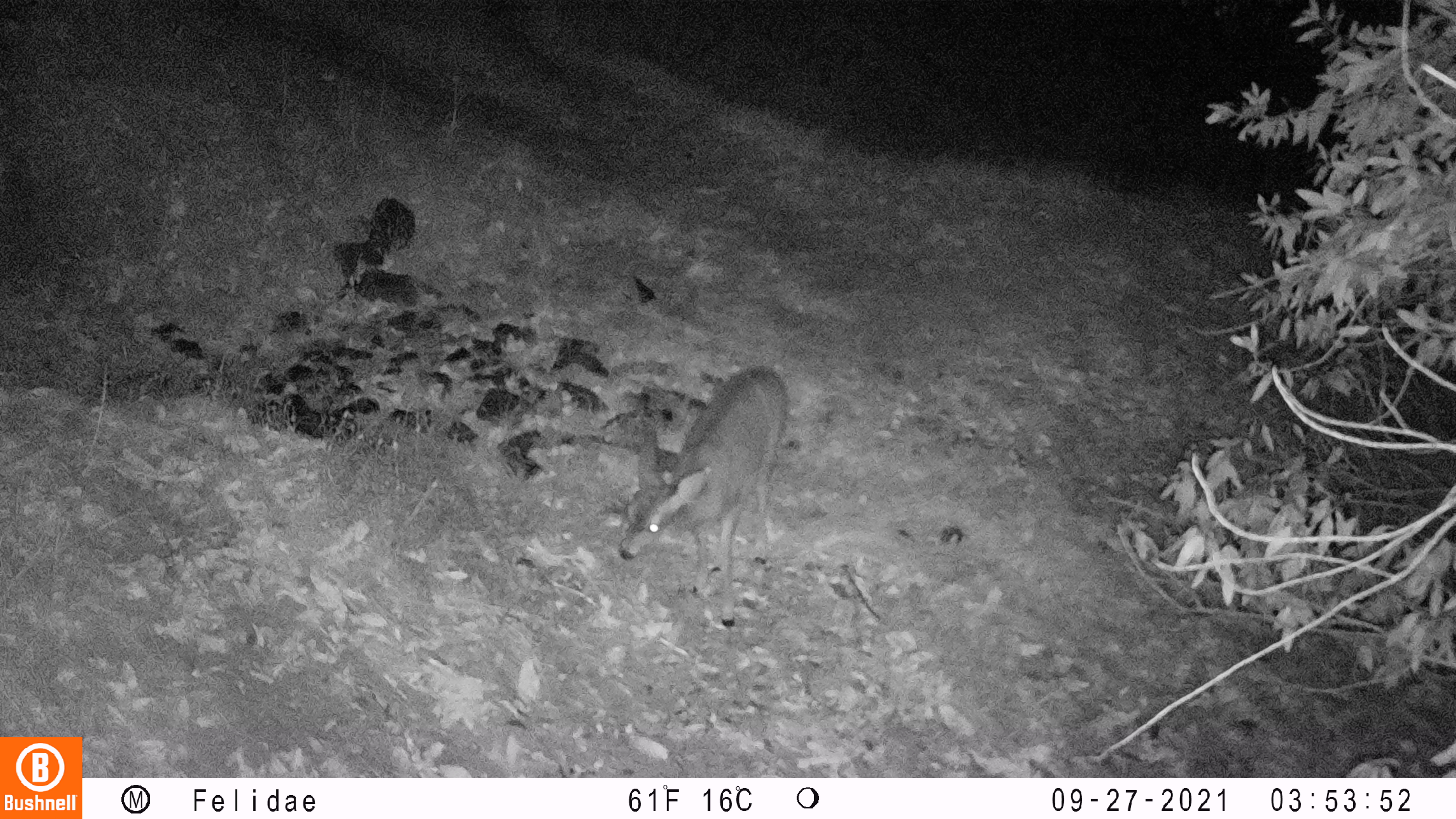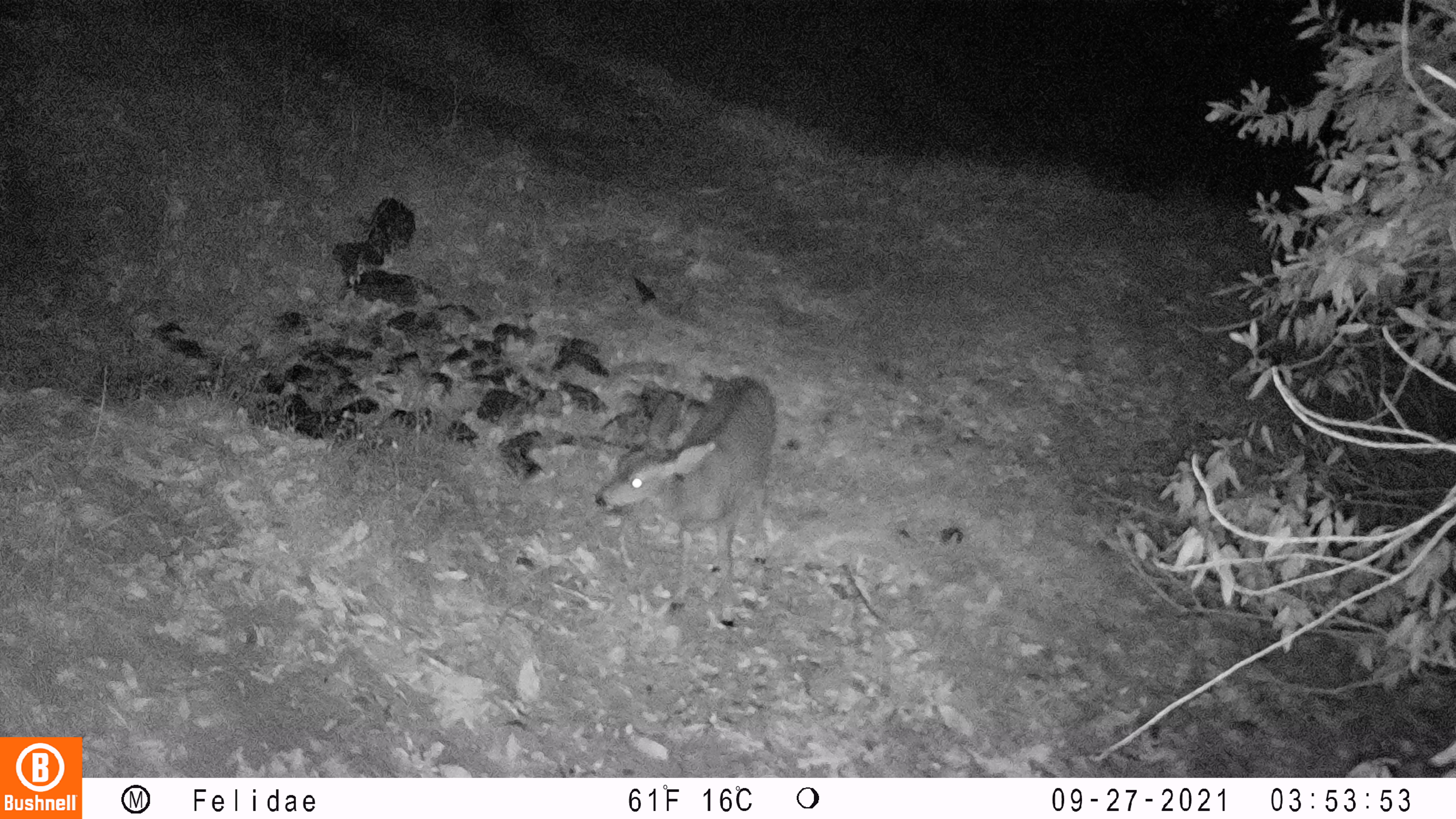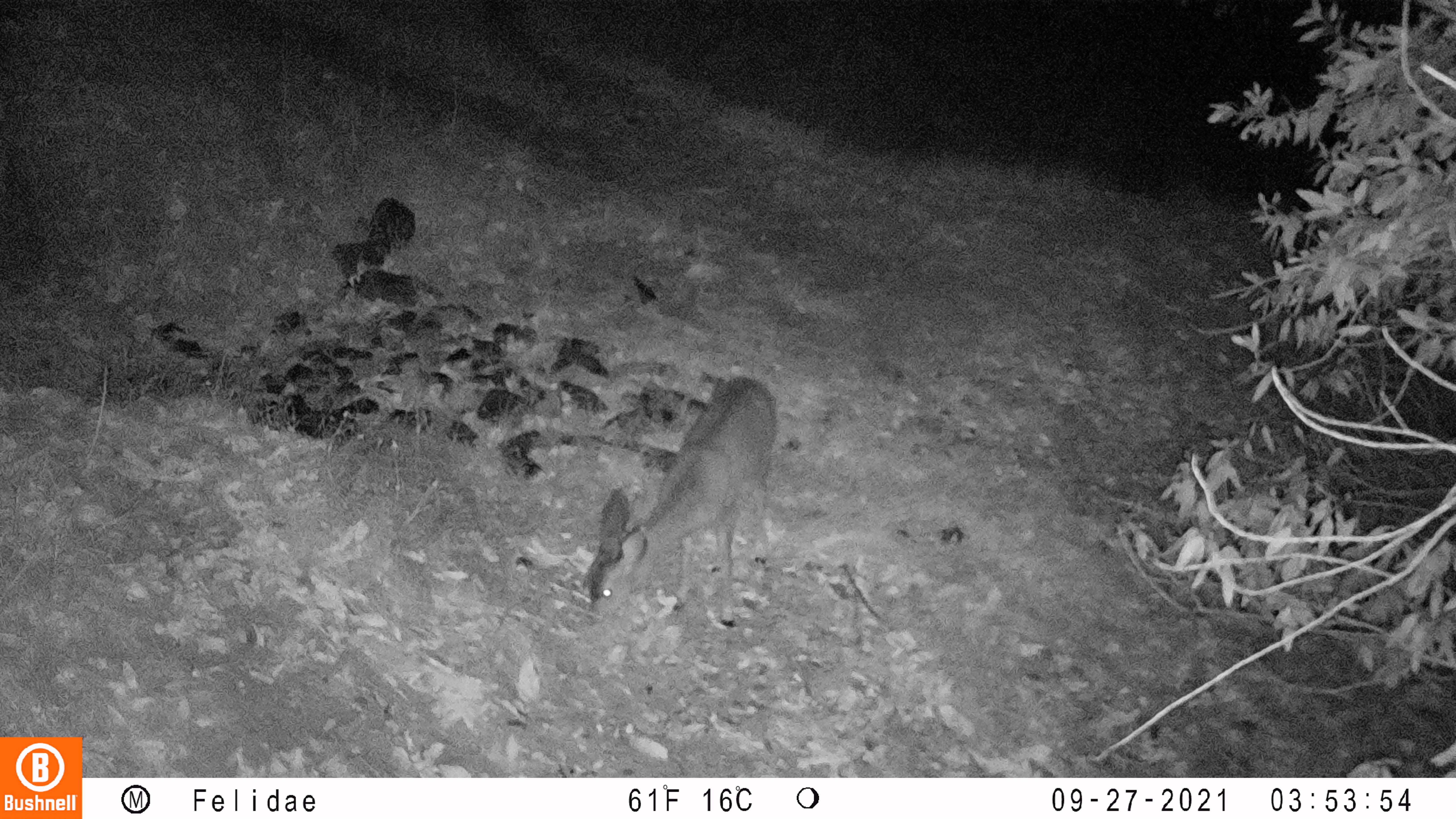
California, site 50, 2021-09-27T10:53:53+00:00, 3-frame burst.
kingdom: Animalia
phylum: Chordata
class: Mammalia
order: Artiodactyla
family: Cervidae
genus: Odocoileus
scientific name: Odocoileus hemionus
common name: mule deer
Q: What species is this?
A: Mule deer (Odocoileus hemionus).